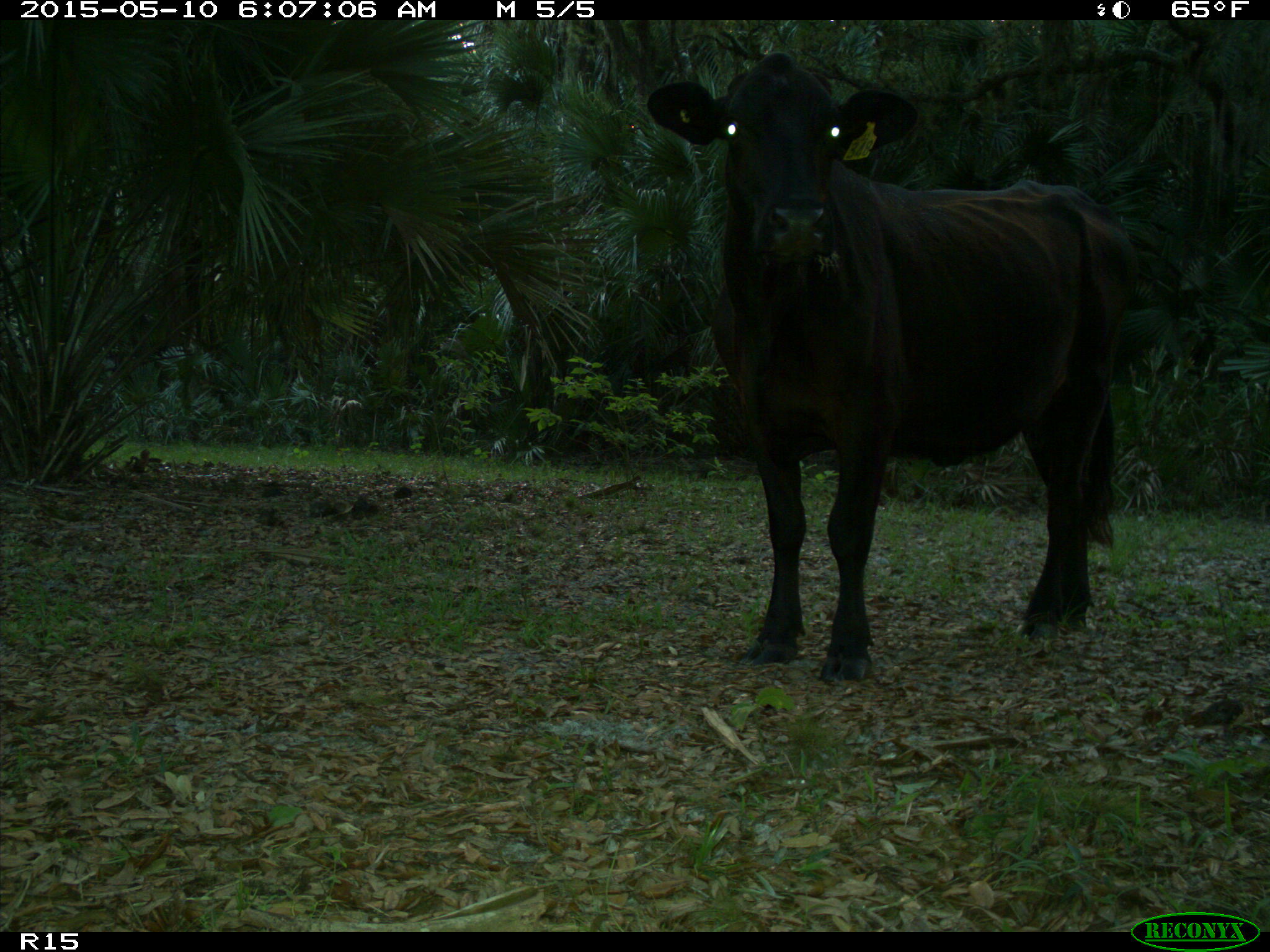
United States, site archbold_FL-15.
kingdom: Animalia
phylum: Chordata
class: Mammalia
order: Artiodactyla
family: Bovidae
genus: Bos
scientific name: Bos taurus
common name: domestic cow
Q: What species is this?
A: Bos taurus (domestic cow).